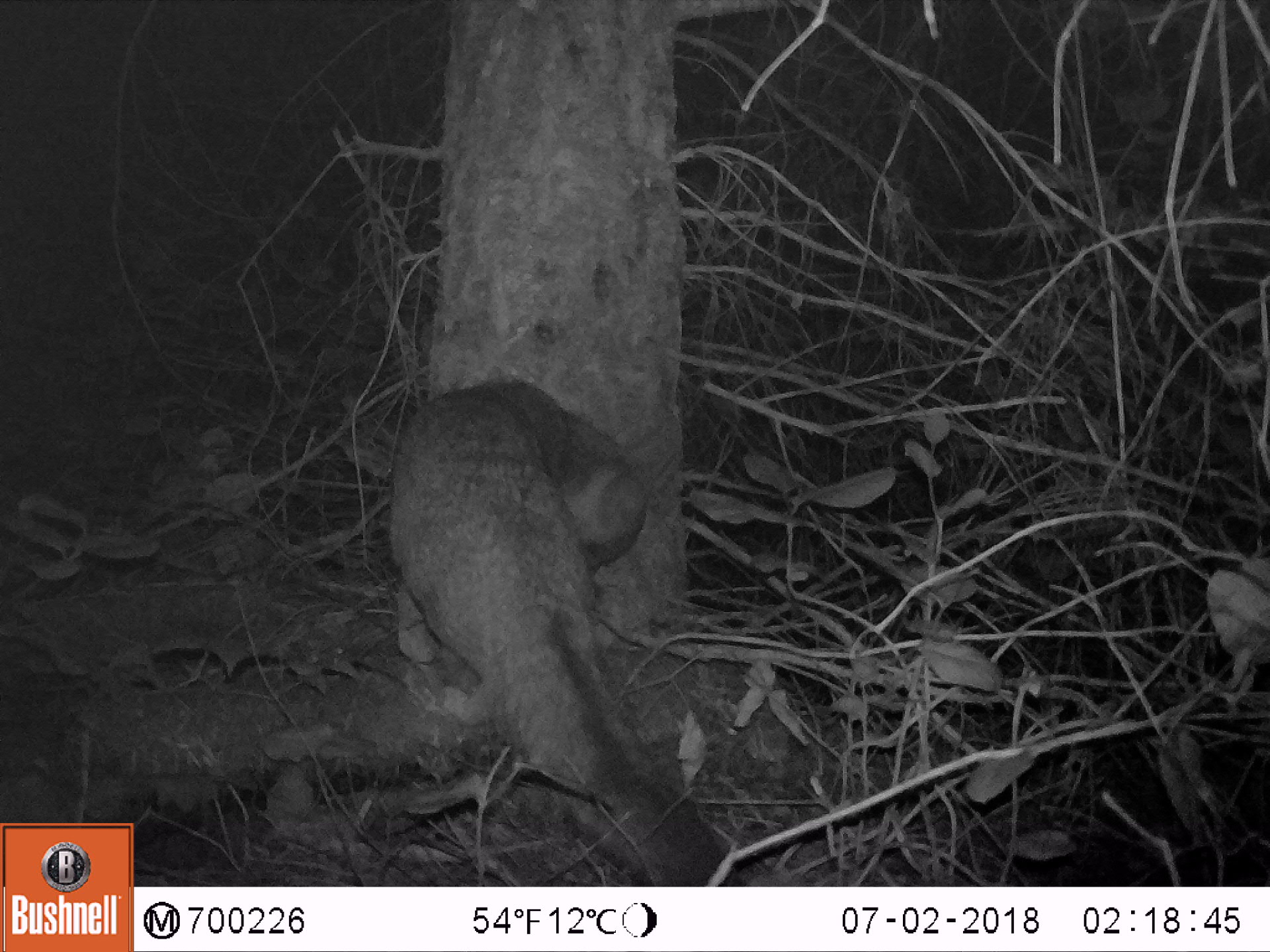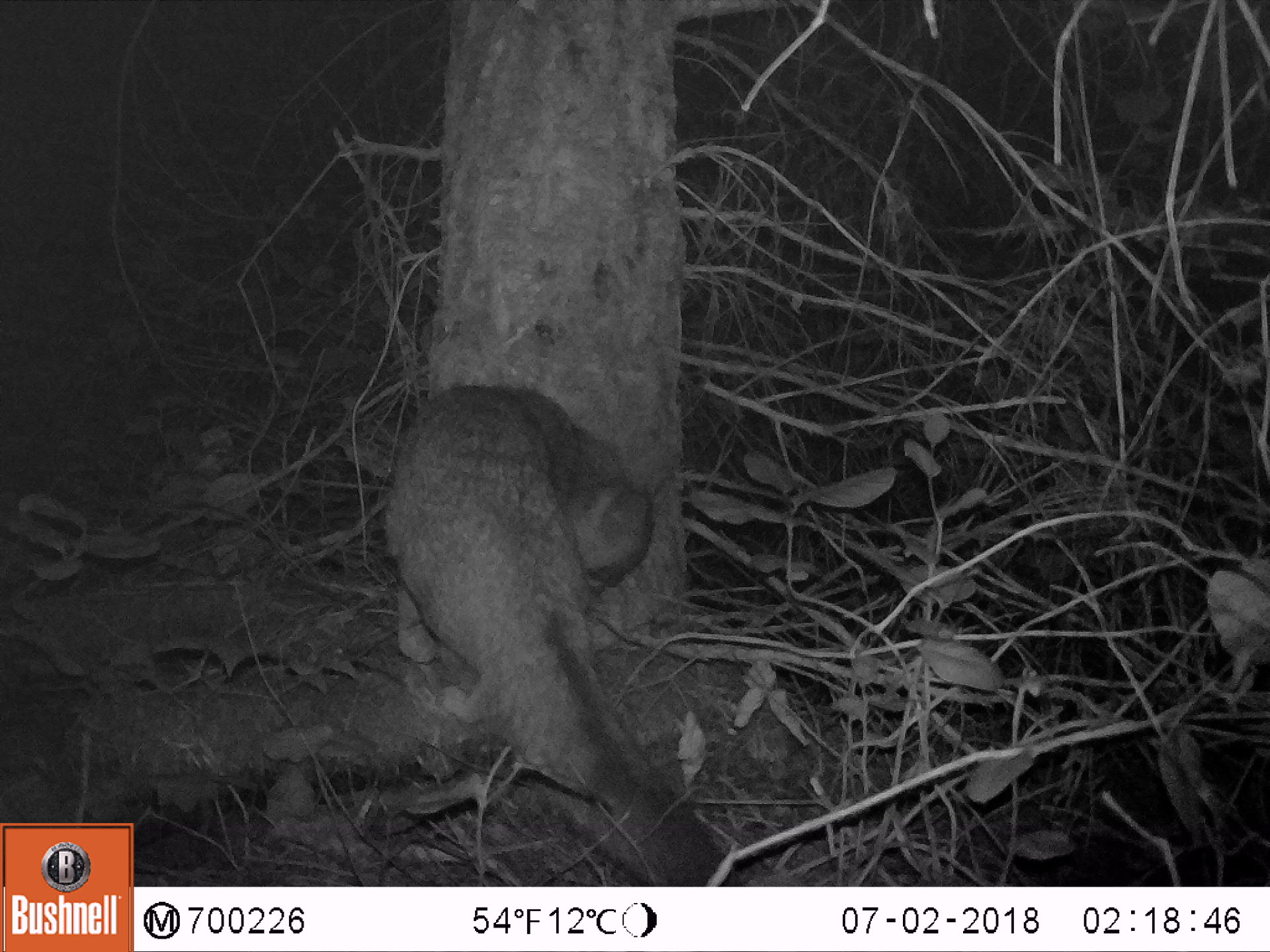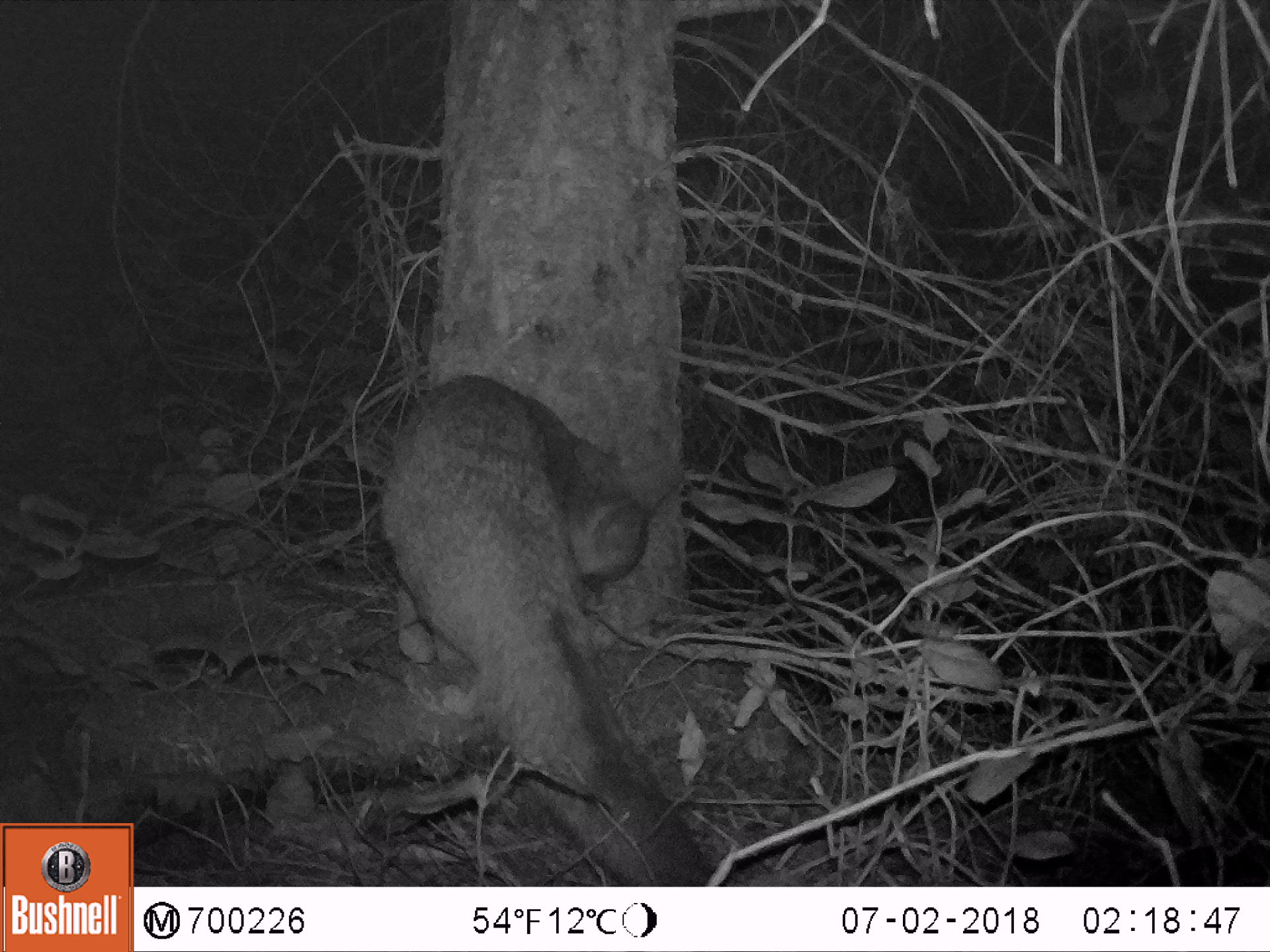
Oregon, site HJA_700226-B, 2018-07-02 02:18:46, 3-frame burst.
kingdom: Animalia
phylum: Chordata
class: Mammalia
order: Carnivora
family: Canidae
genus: Urocyon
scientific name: Urocyon cinereoargenteus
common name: gray fox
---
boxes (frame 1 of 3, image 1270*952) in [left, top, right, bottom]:
gray fox: [373, 362, 753, 885]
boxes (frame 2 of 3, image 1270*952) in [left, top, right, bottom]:
gray fox: [371, 357, 746, 884]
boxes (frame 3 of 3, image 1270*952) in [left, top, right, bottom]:
gray fox: [371, 356, 729, 884]